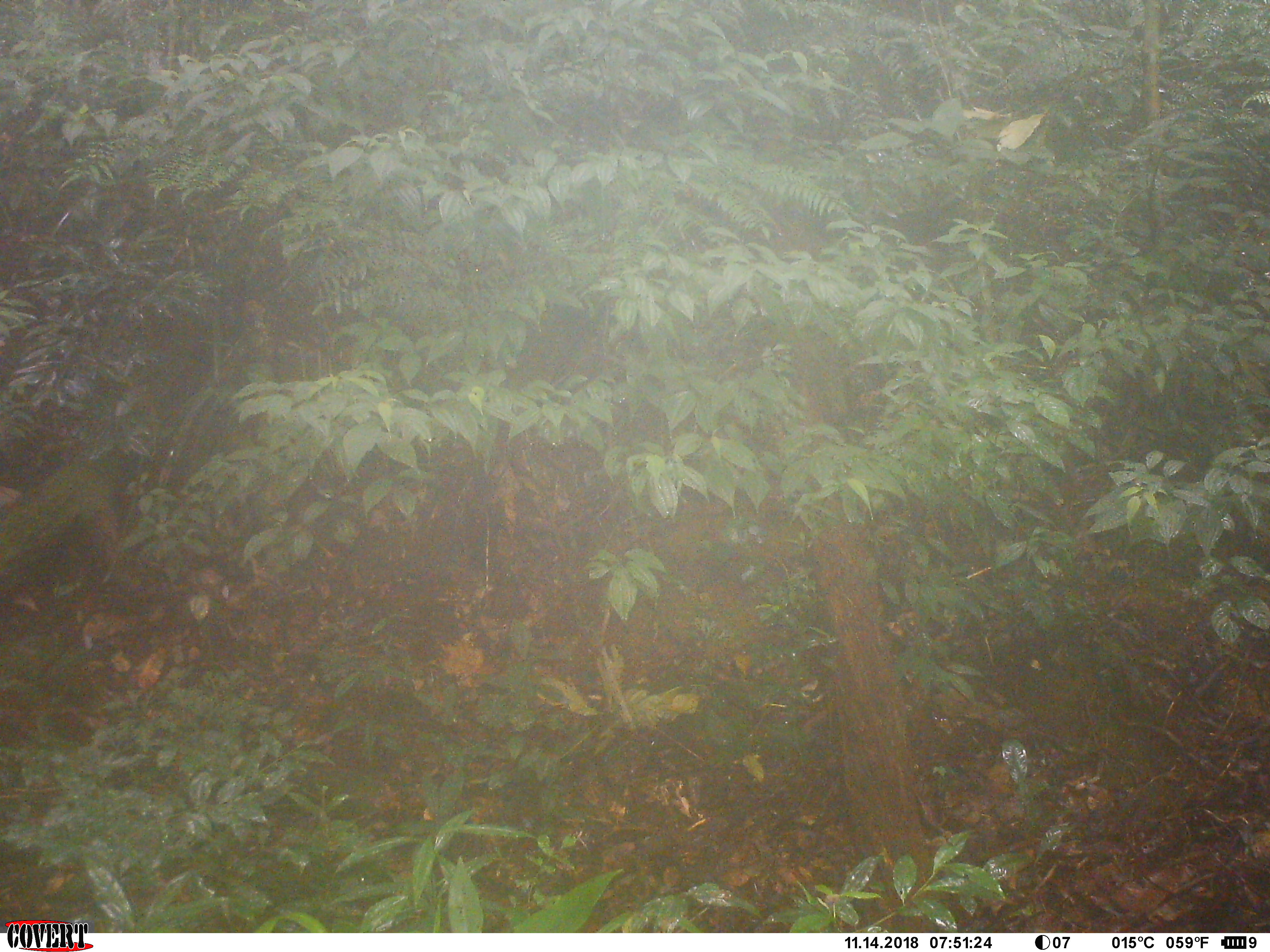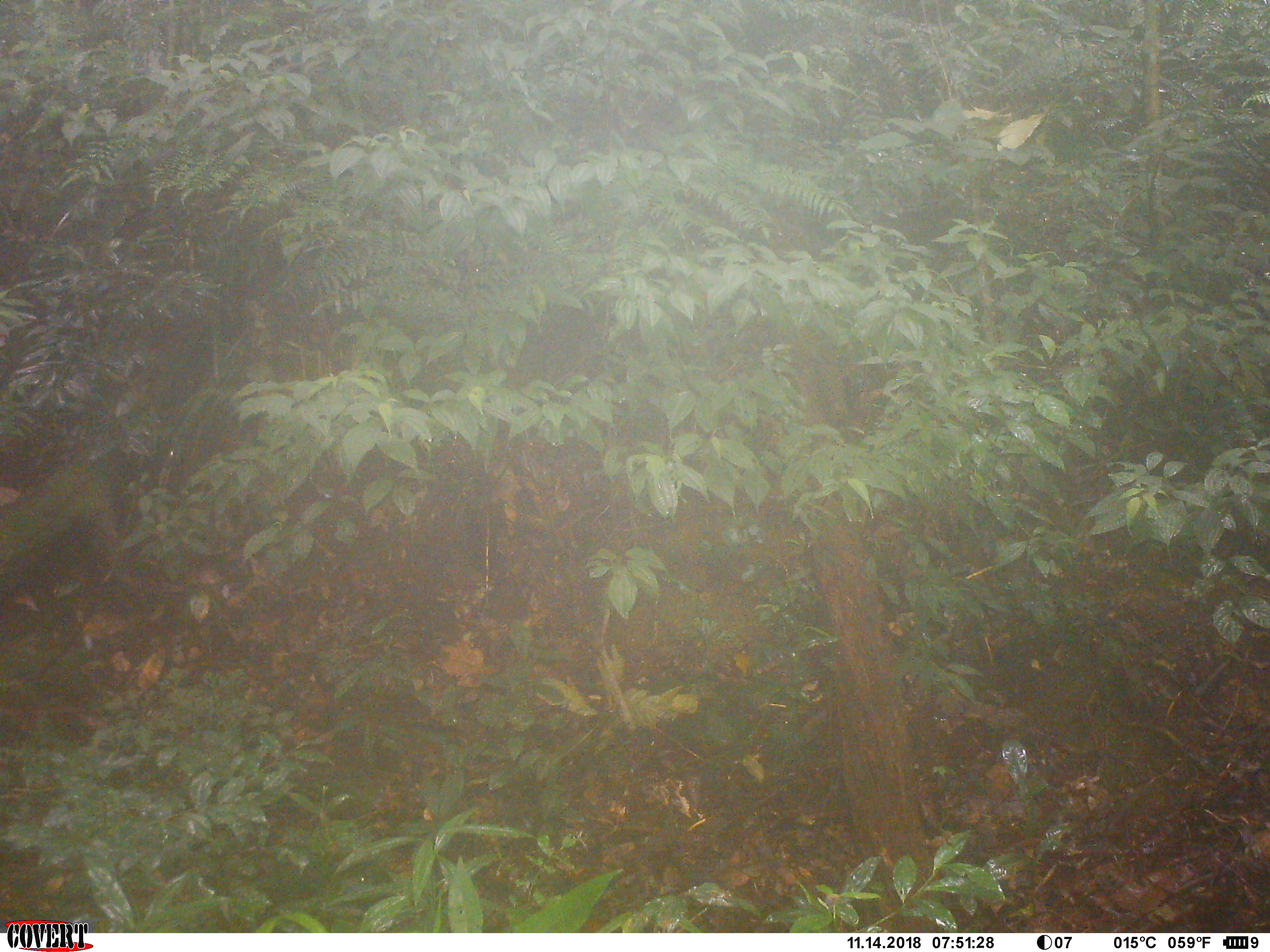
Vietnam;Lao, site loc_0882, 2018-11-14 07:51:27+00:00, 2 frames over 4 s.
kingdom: Animalia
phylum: Chordata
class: Mammalia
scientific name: Mammalia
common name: mammal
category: unidentified mammal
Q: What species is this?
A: Unidentified mammal (mammal) (Mammalia).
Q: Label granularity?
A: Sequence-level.